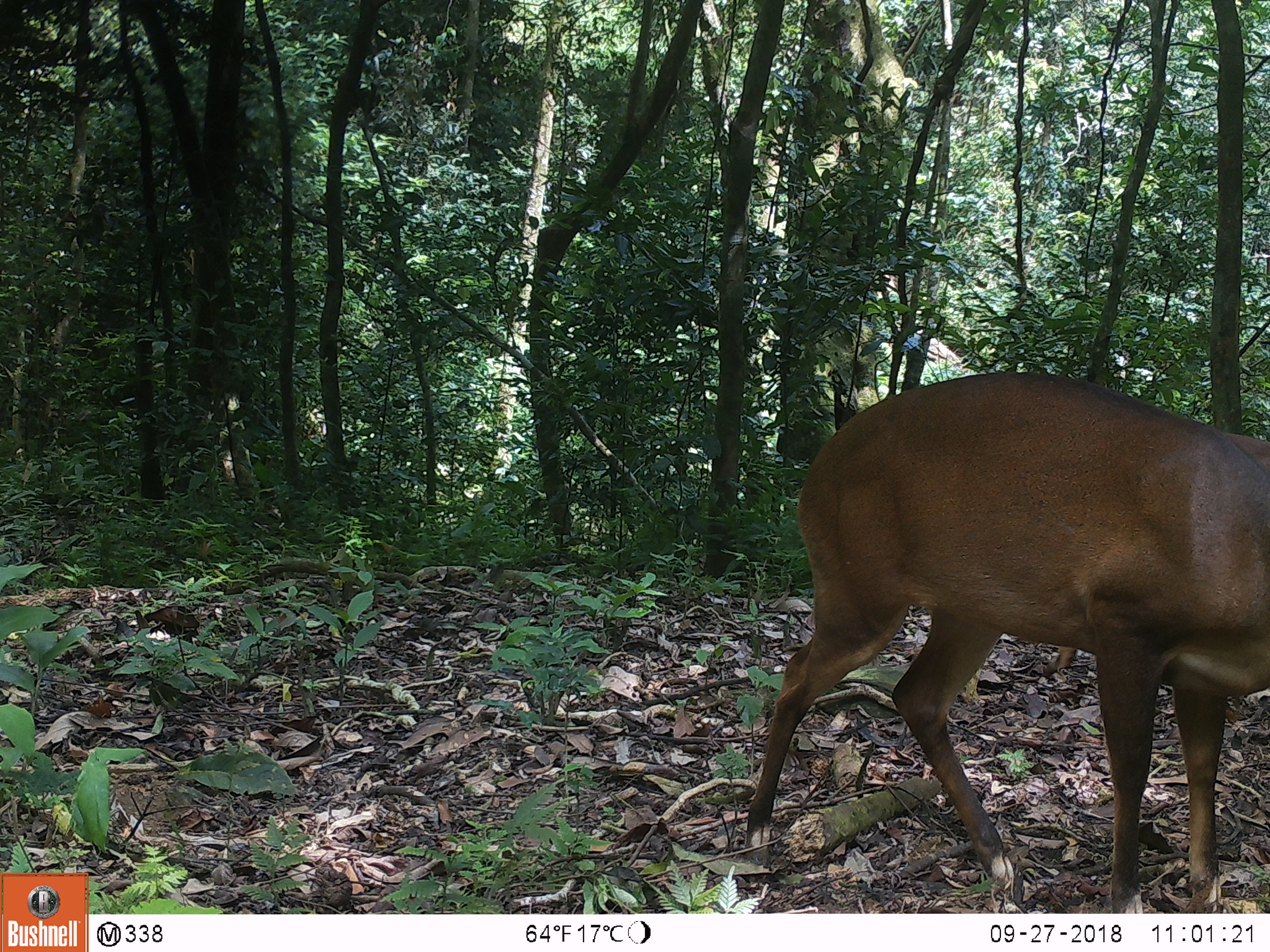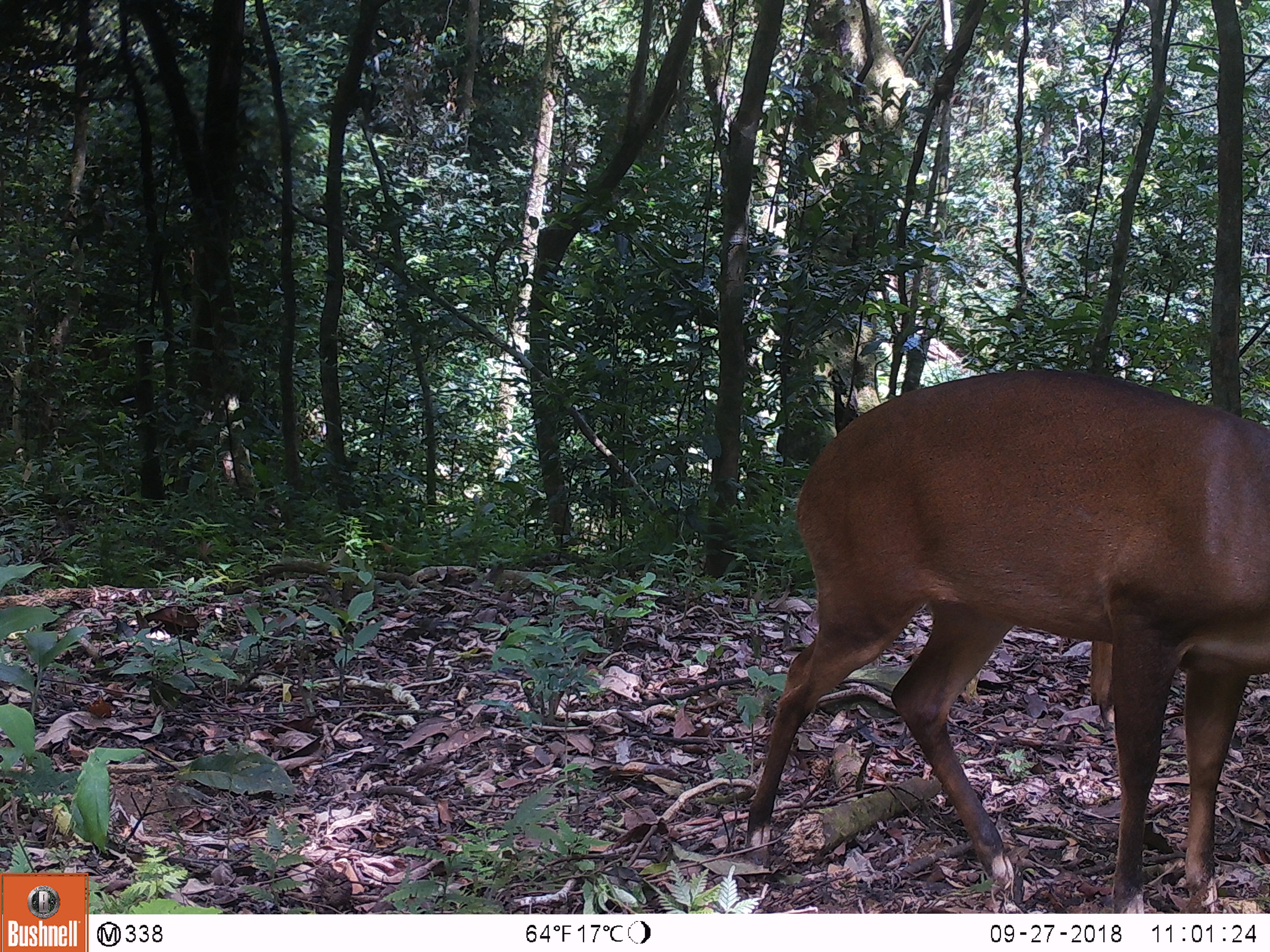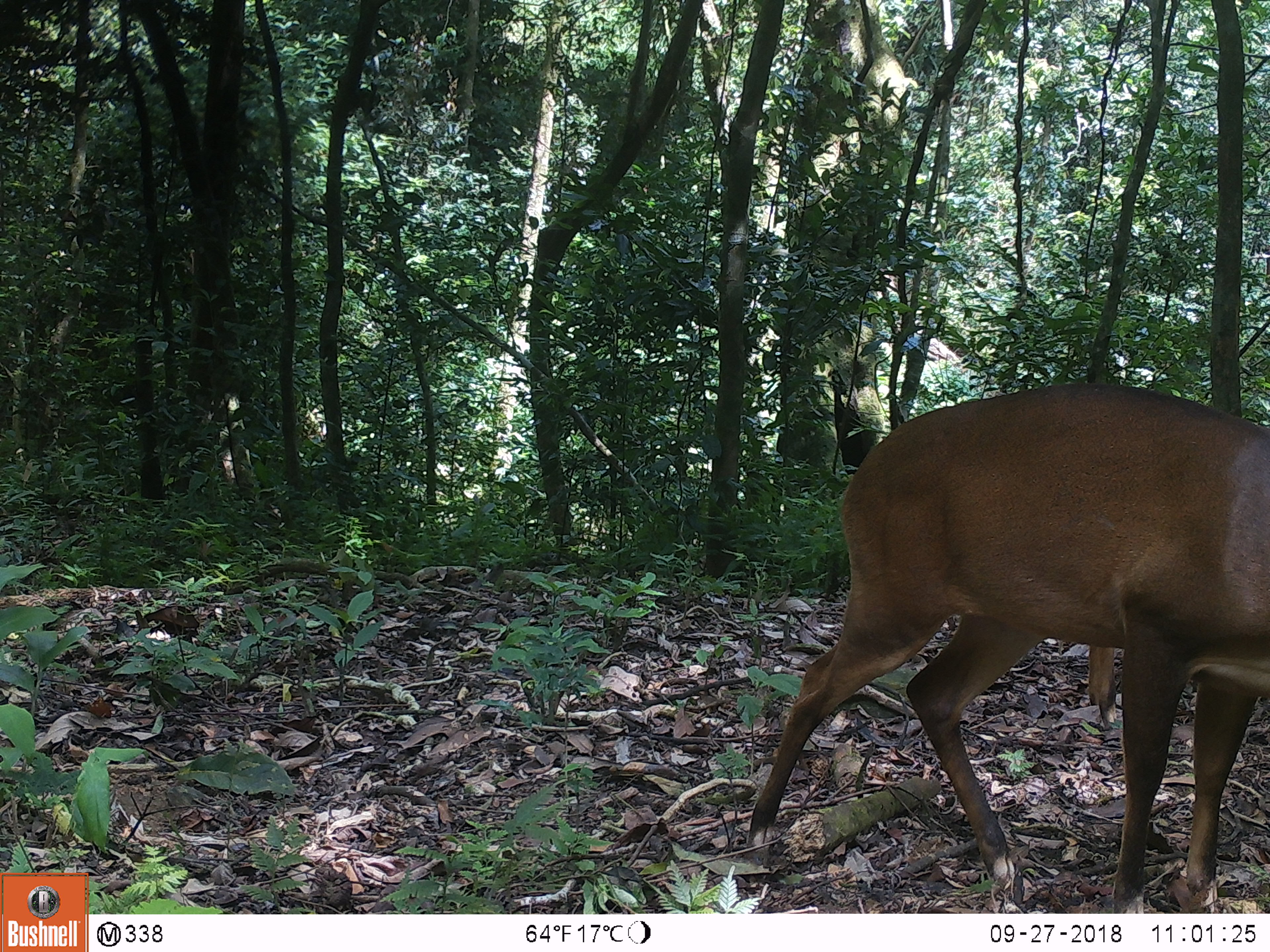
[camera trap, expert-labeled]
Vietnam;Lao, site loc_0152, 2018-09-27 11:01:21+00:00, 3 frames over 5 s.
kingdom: Animalia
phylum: Chordata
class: Mammalia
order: Artiodactyla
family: Cervidae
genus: Muntiacus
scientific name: Muntiacus vuquangensis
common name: large-antlered muntjac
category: large antlered muntjac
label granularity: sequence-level